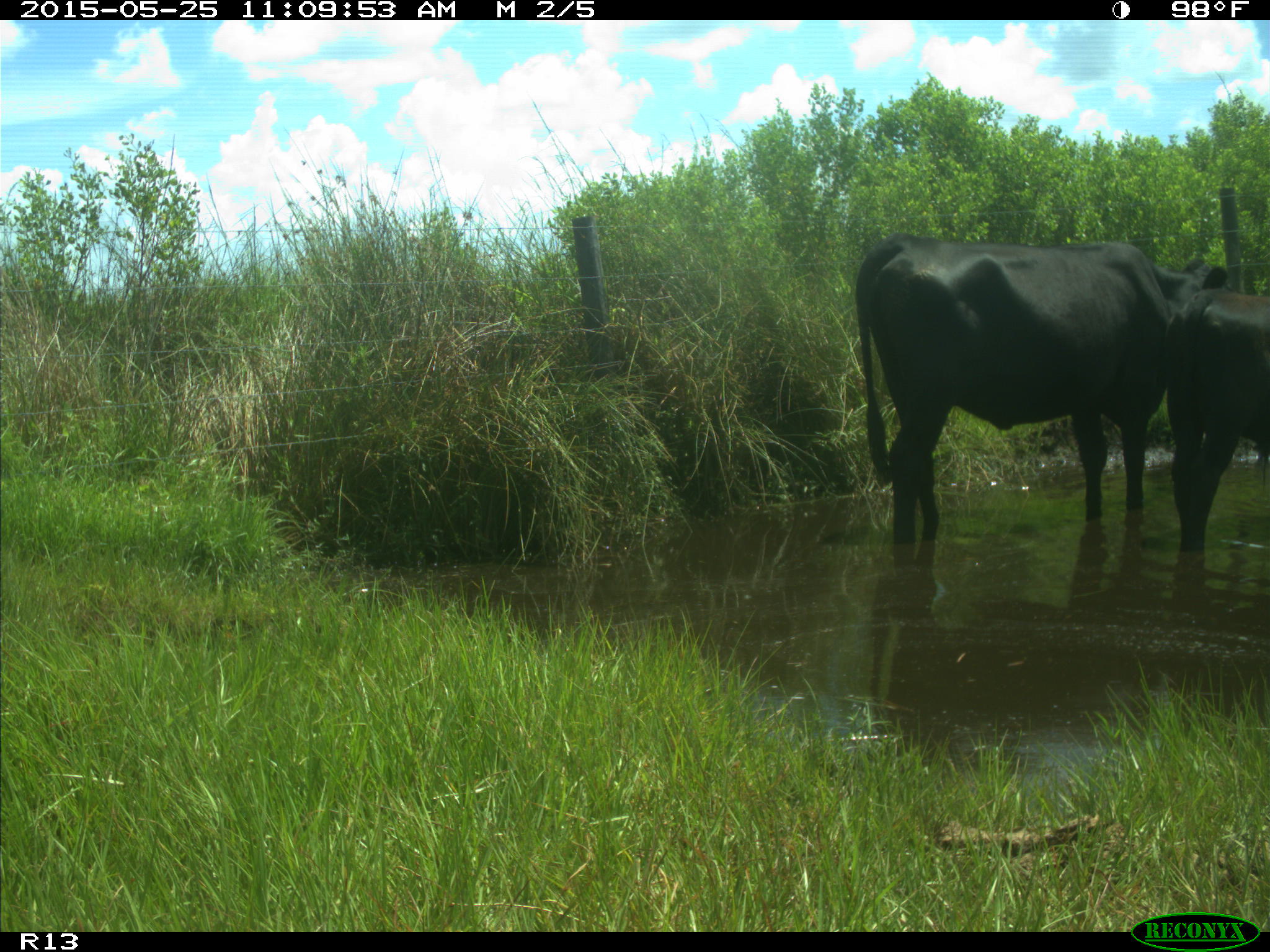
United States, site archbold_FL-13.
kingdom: Animalia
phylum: Chordata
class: Mammalia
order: Artiodactyla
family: Bovidae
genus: Bos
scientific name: Bos taurus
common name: domestic cow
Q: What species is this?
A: Bos taurus (domestic cow).